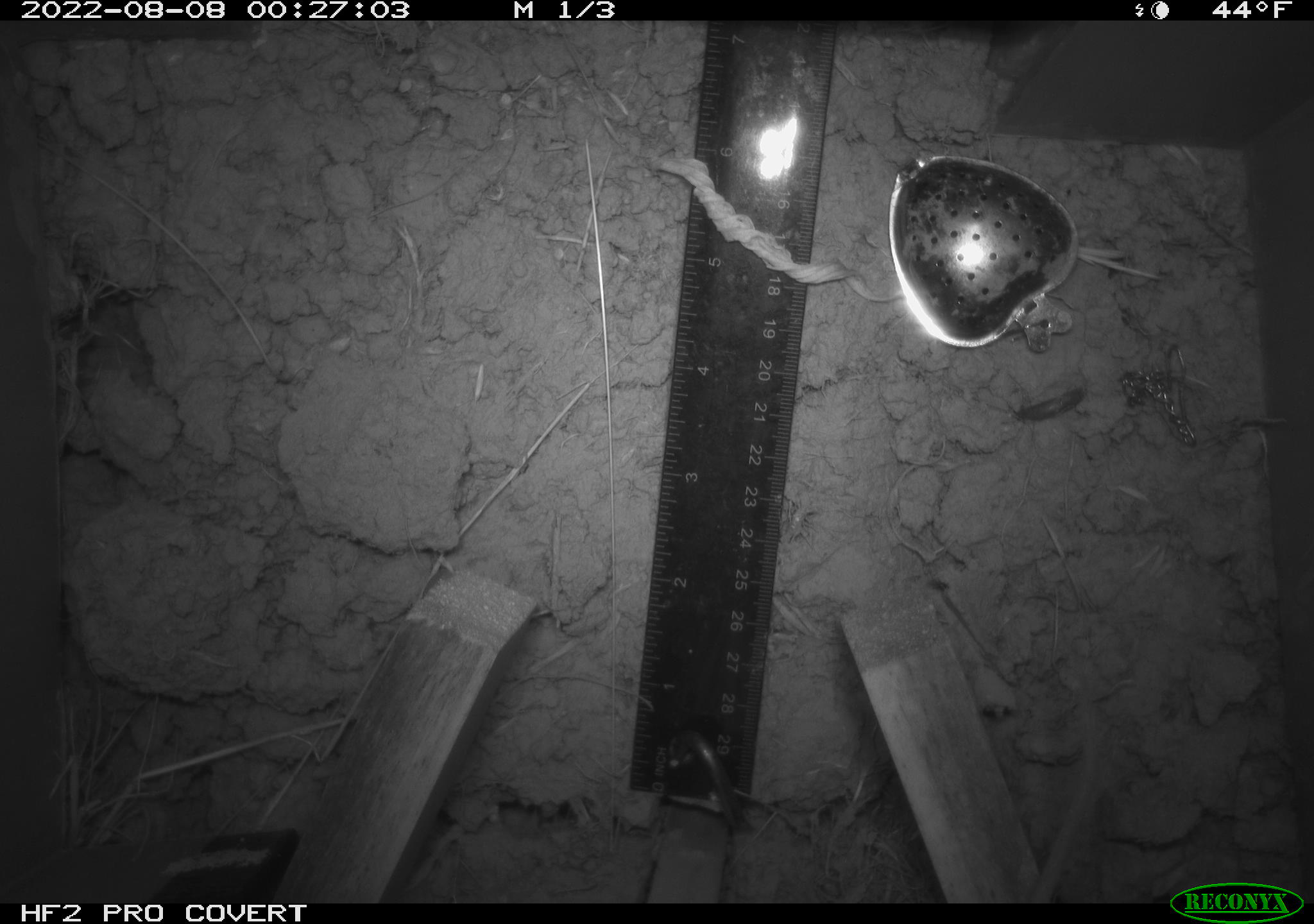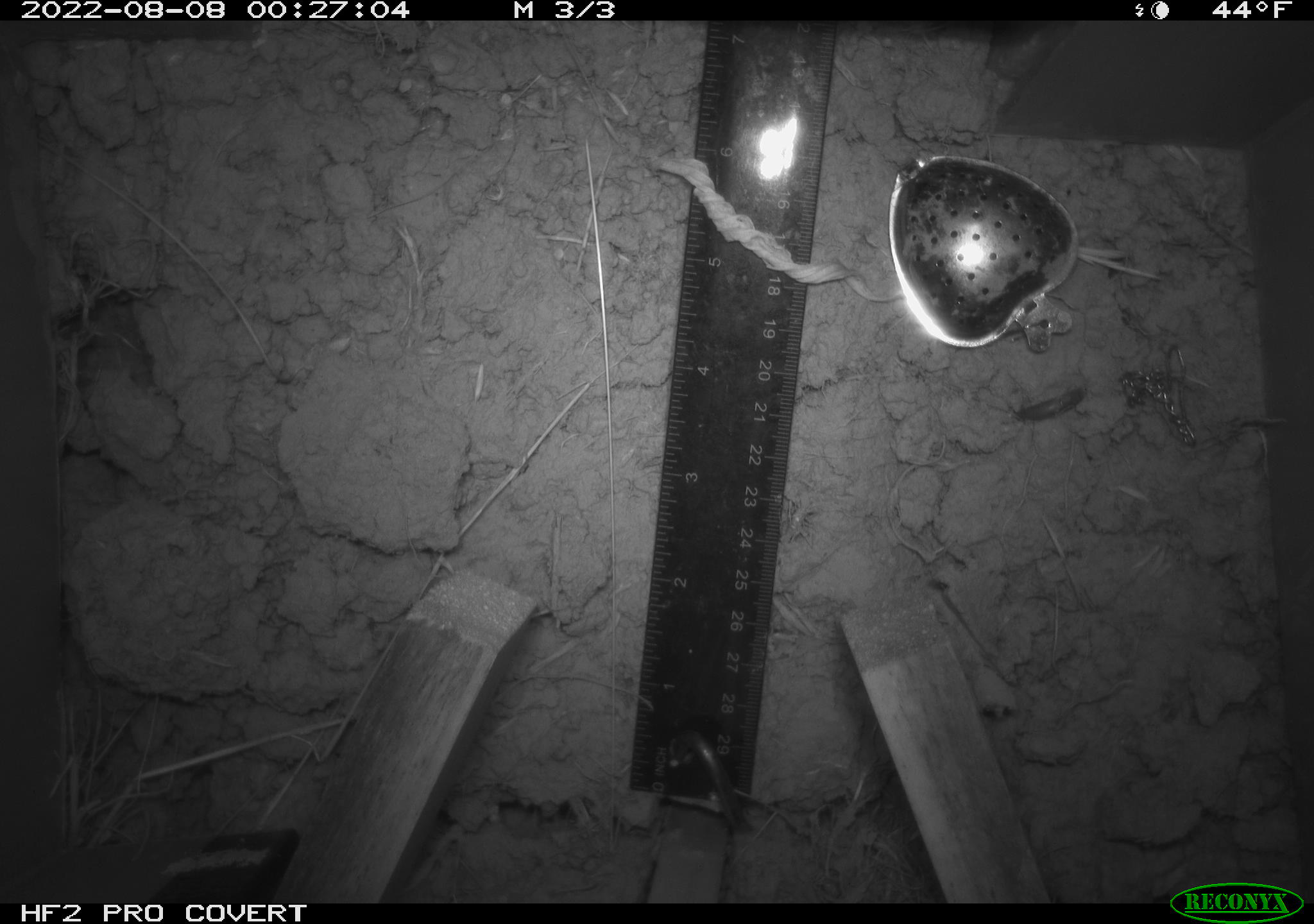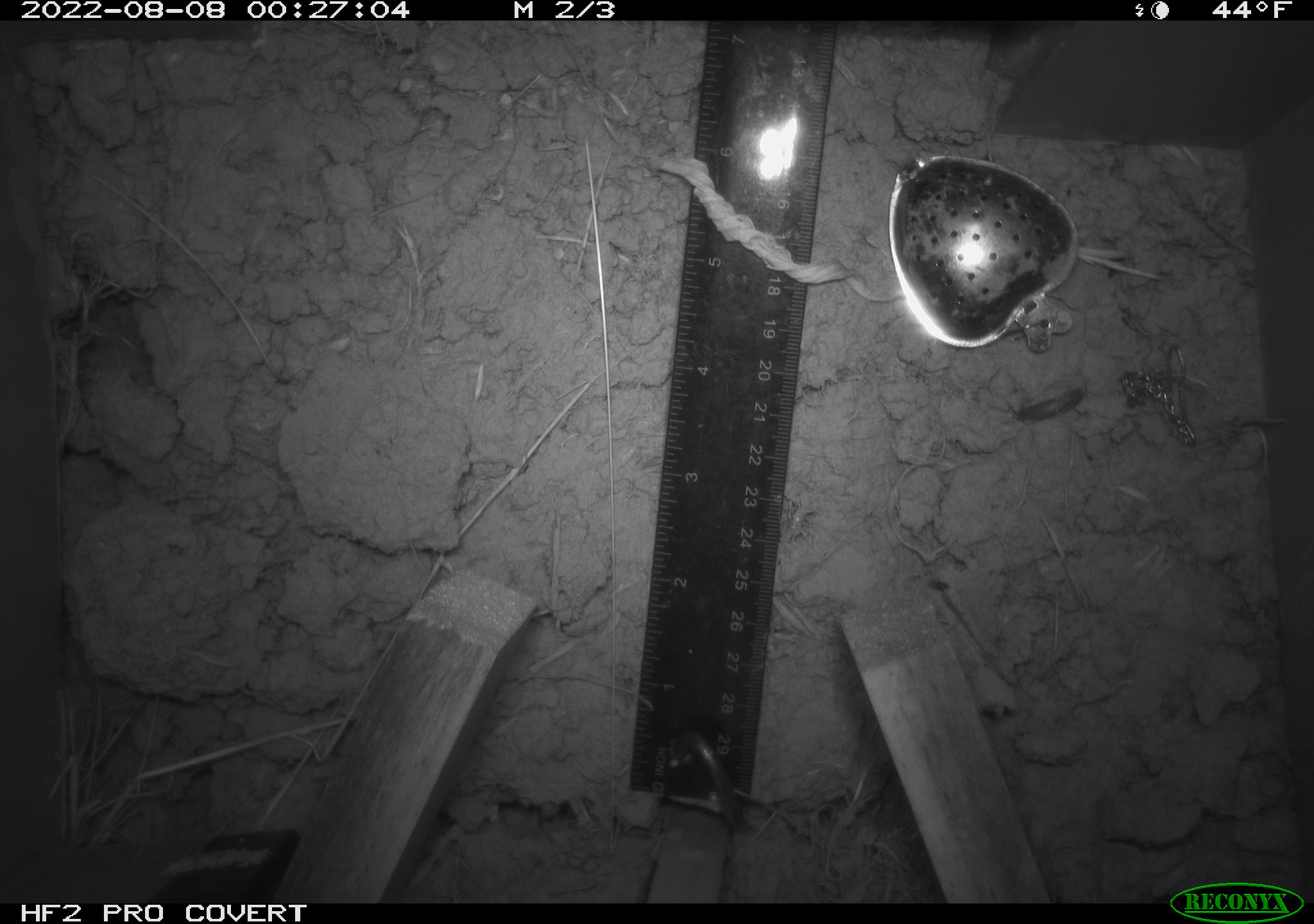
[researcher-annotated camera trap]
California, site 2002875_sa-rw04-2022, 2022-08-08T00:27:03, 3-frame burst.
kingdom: Animalia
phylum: Chordata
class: Mammalia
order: Rodentia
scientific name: Rodentia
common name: mouse species